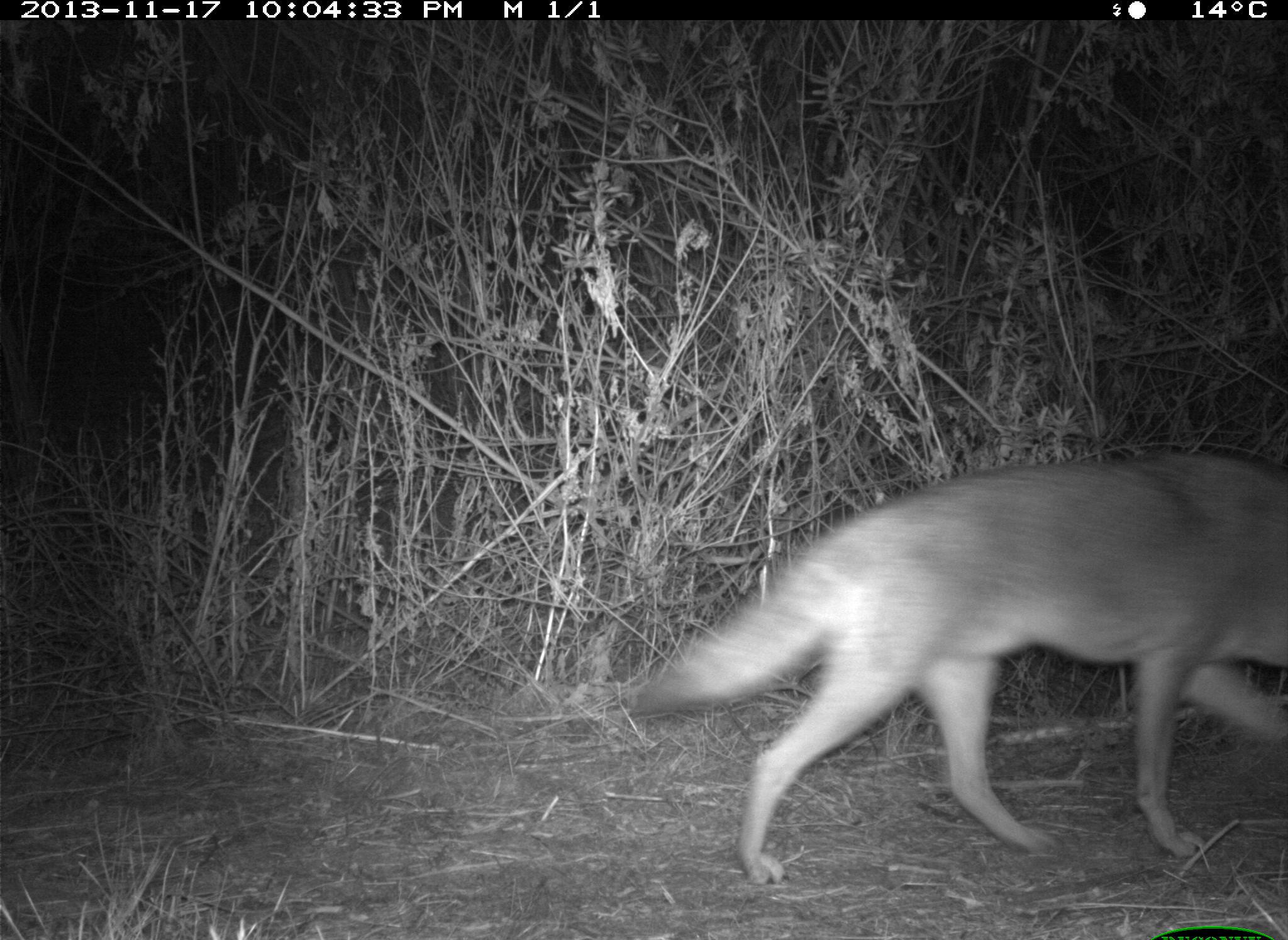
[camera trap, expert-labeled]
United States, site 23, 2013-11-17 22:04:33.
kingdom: Animalia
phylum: Chordata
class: Mammalia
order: Carnivora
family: Canidae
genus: Canis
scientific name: Canis latrans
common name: coyote